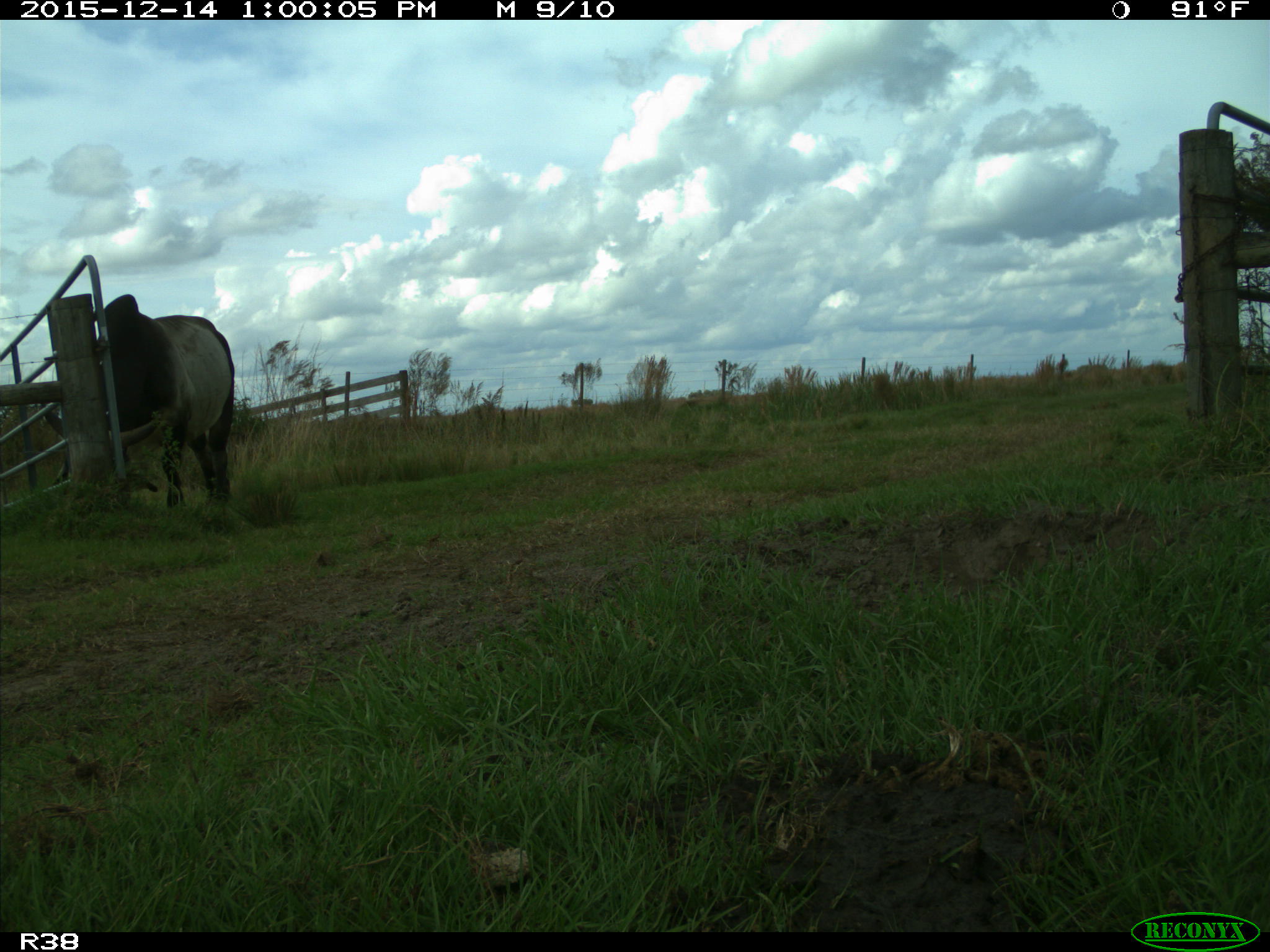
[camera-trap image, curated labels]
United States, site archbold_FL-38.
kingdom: Animalia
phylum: Chordata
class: Mammalia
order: Artiodactyla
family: Bovidae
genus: Bos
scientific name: Bos taurus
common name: domestic cow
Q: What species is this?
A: Bos taurus (domestic cow).